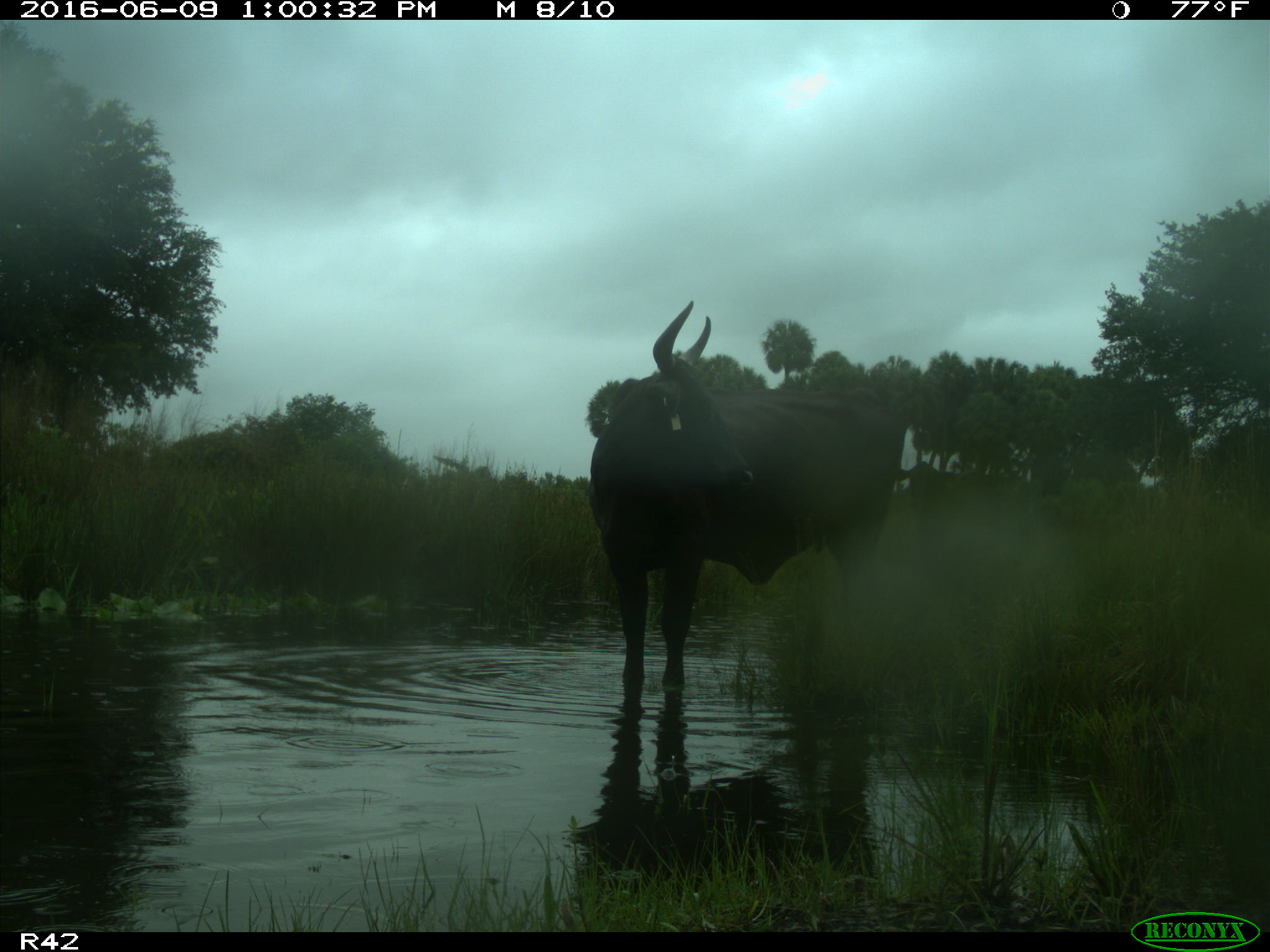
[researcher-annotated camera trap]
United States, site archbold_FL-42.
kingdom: Animalia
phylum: Chordata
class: Mammalia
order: Artiodactyla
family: Bovidae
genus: Bos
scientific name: Bos taurus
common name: domestic cow